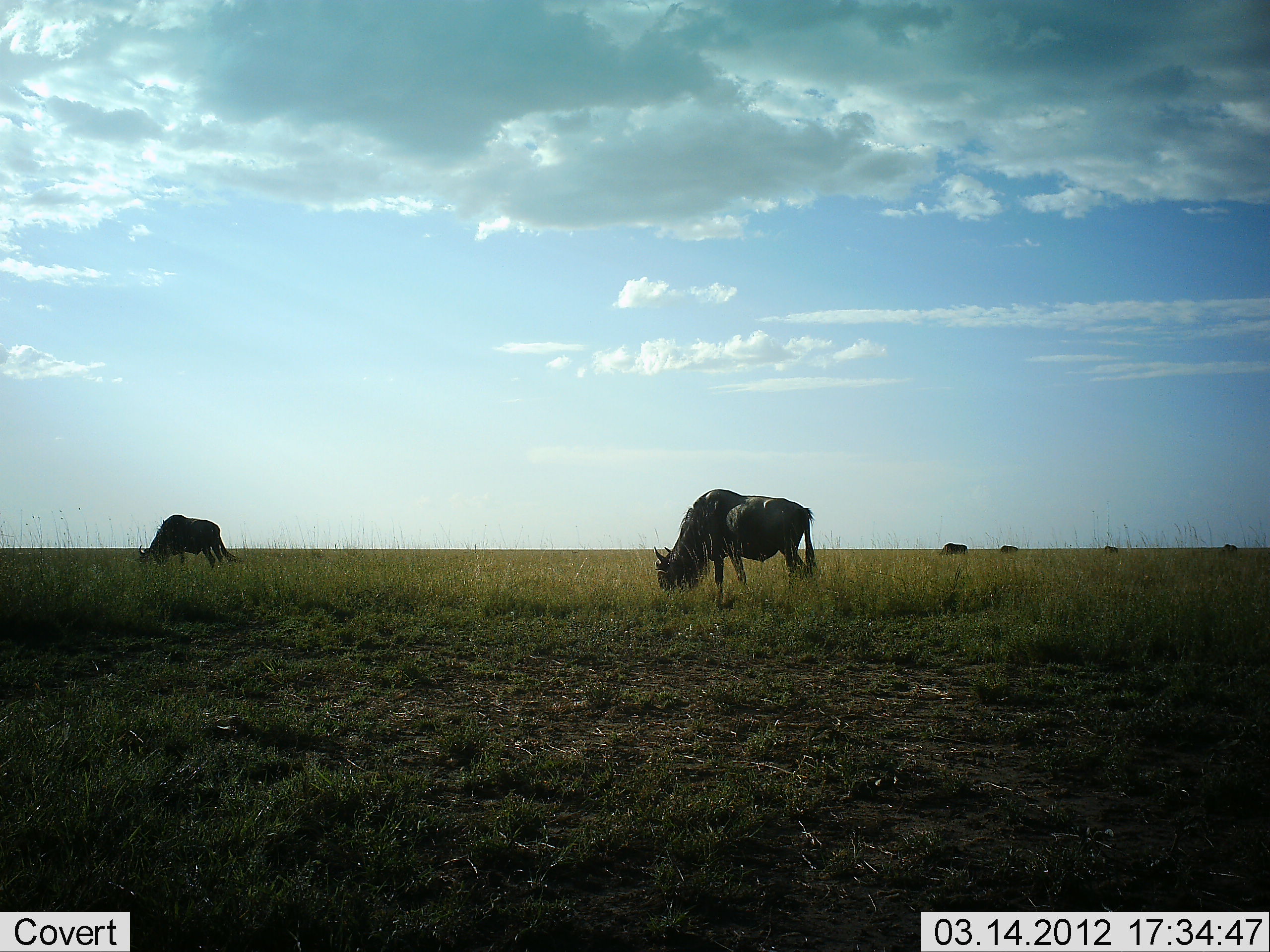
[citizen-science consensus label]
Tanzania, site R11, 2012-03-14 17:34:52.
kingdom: Animalia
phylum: Chordata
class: Mammalia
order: Artiodactyla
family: Bovidae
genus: Connochaetes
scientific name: Connochaetes taurinus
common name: blue wildebeest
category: wildebeest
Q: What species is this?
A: Wildebeest (blue wildebeest) (Connochaetes taurinus).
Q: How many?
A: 6.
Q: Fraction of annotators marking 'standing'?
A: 27%.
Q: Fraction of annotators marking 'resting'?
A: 0%.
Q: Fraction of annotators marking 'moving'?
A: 4%.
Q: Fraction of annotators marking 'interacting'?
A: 0%.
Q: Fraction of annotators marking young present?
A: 0%.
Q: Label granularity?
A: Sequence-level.